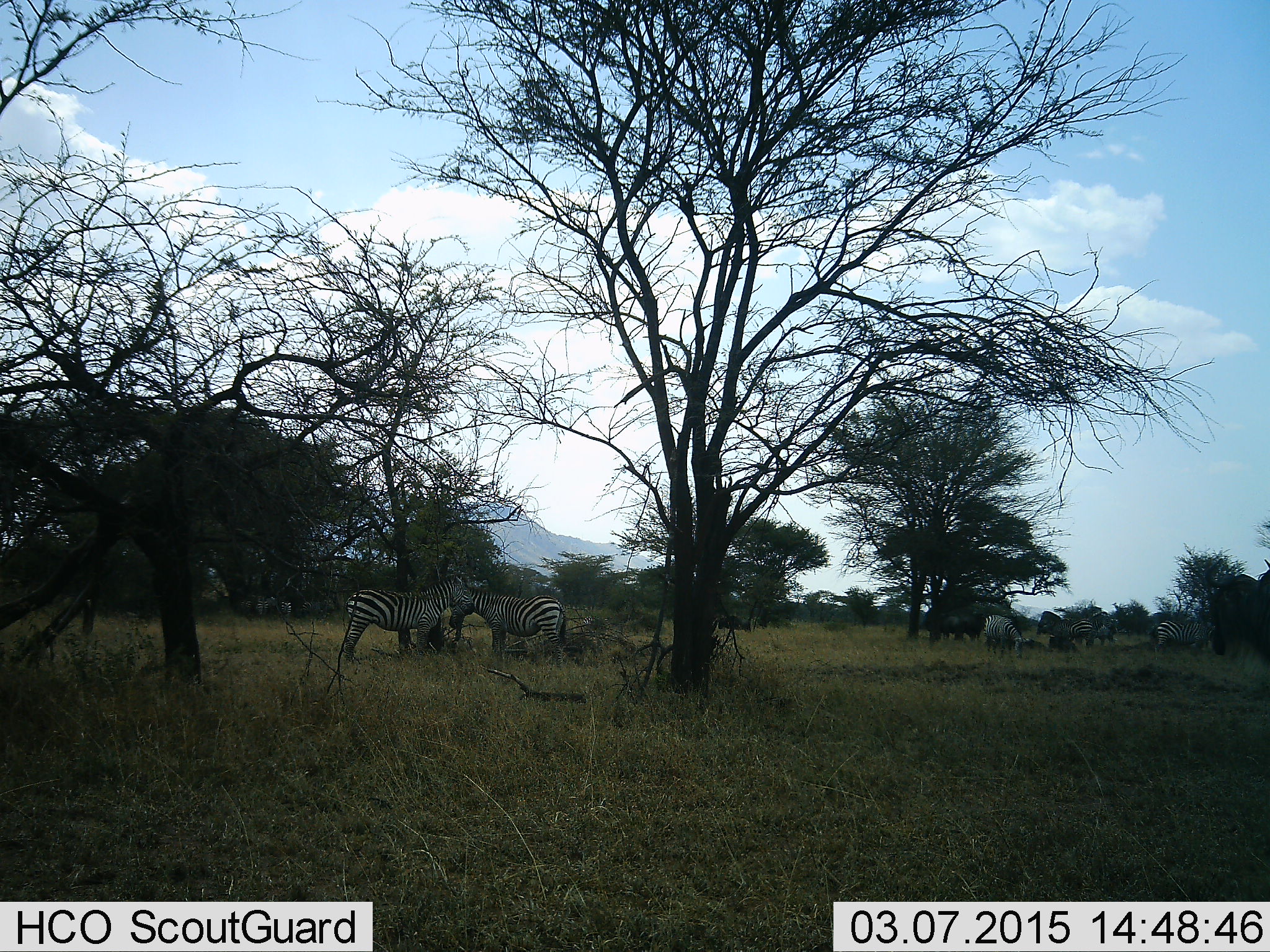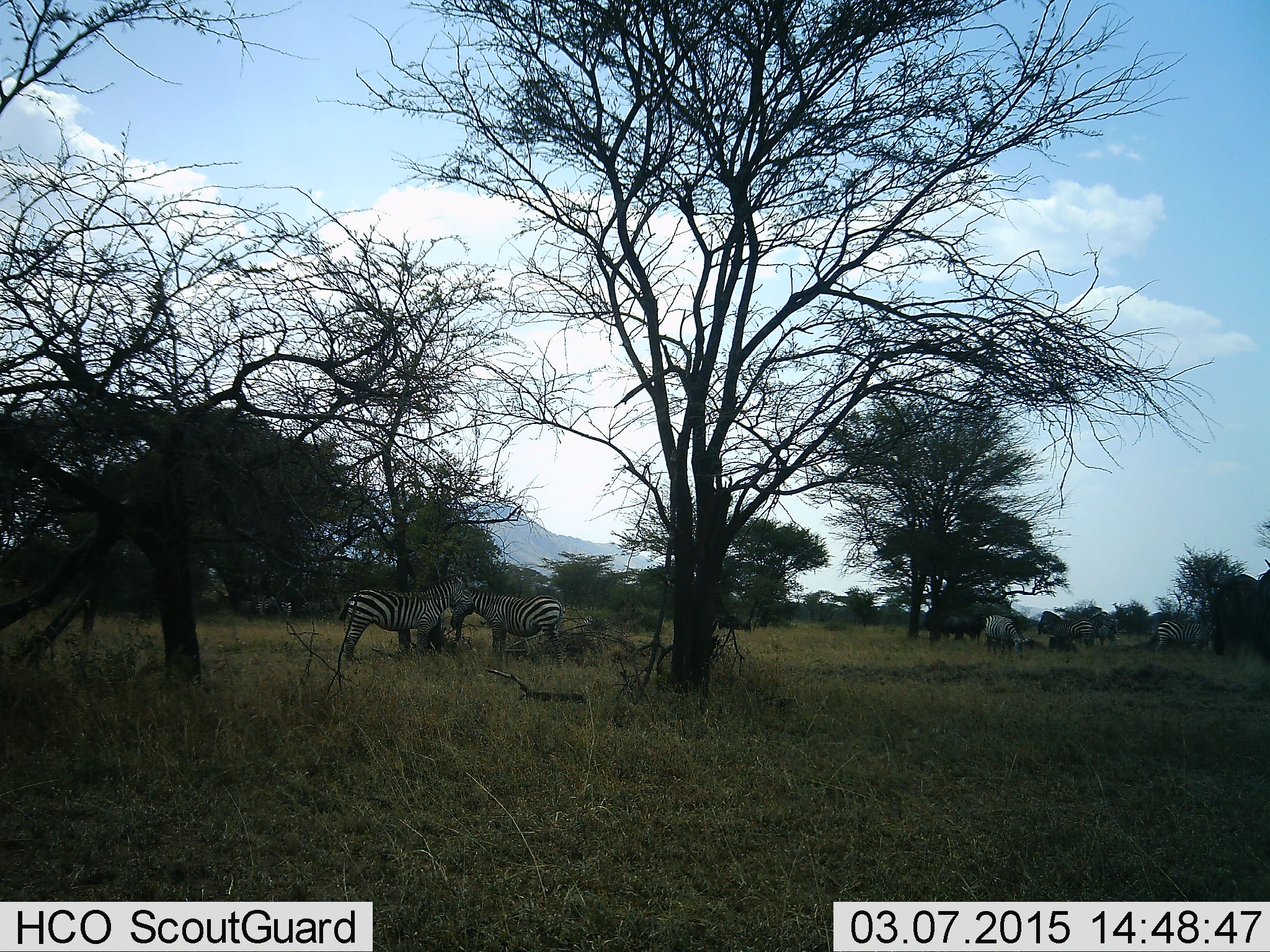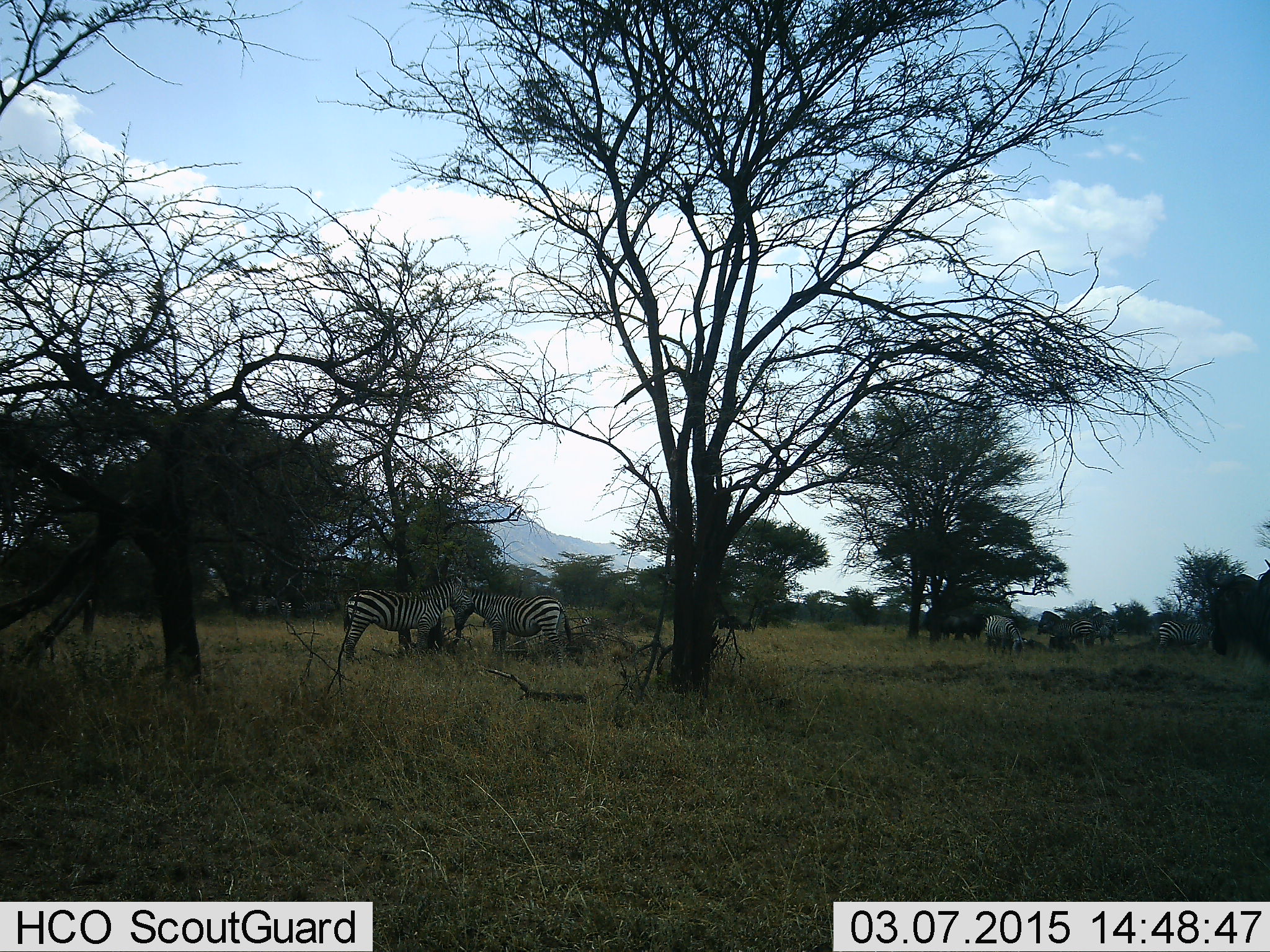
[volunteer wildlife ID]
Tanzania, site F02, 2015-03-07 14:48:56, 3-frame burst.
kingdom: Animalia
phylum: Chordata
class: Mammalia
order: Perissodactyla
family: Equidae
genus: Equus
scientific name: Equus quagga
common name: plains zebra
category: zebra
Zebra (plains zebra) (Equus quagga), count 6. Behavior (volunteer vote fractions): standing 70%, resting 10%, moving 0%, interacting 20%. Young present (vote fraction): 0%. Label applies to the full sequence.